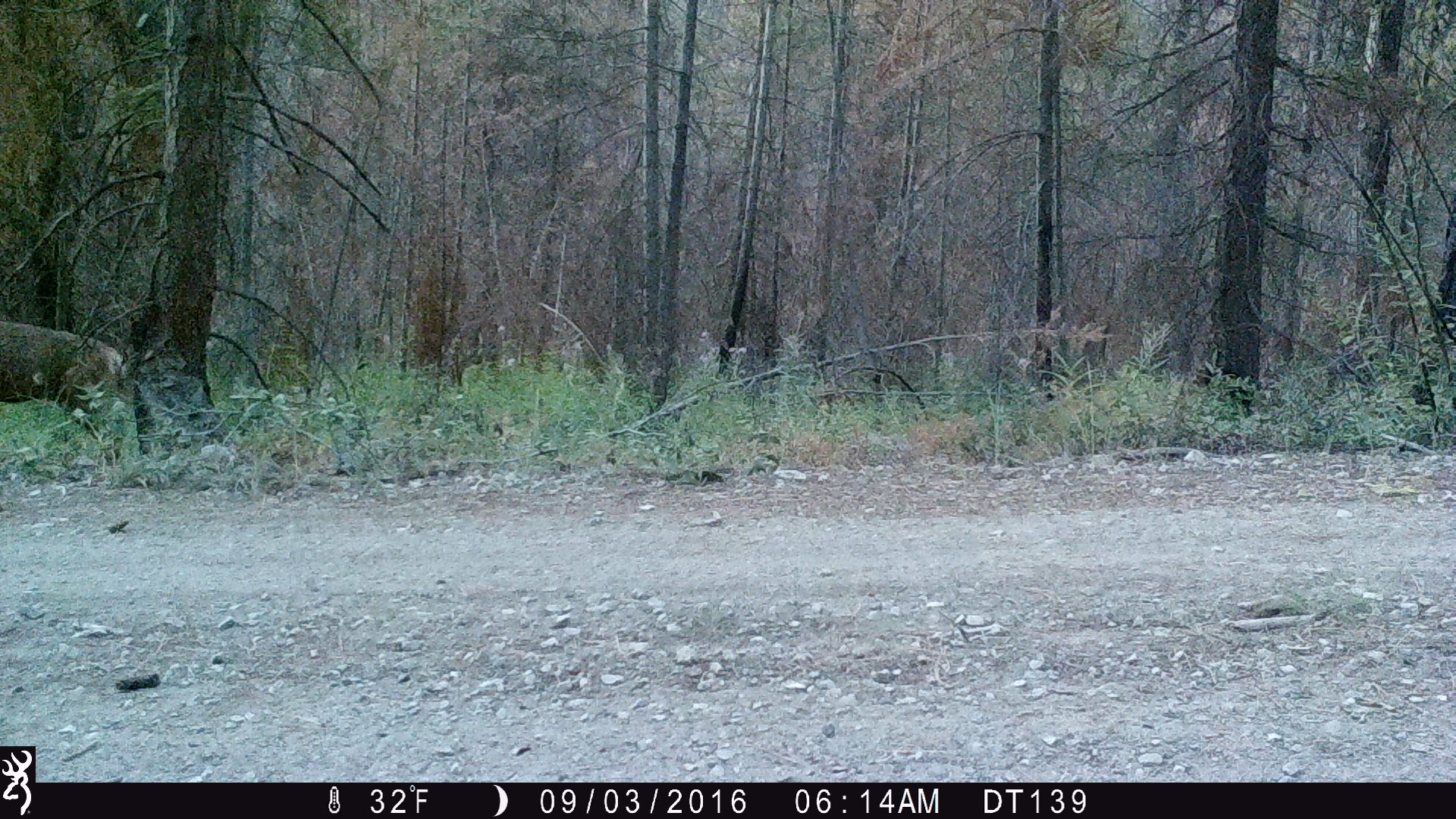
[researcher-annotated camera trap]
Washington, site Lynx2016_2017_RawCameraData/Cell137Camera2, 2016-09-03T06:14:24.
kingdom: Animalia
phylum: Chordata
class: Mammalia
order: Artiodactyla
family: Cervidae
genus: Odocoileus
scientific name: Odocoileus hemionus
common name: mule deer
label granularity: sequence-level